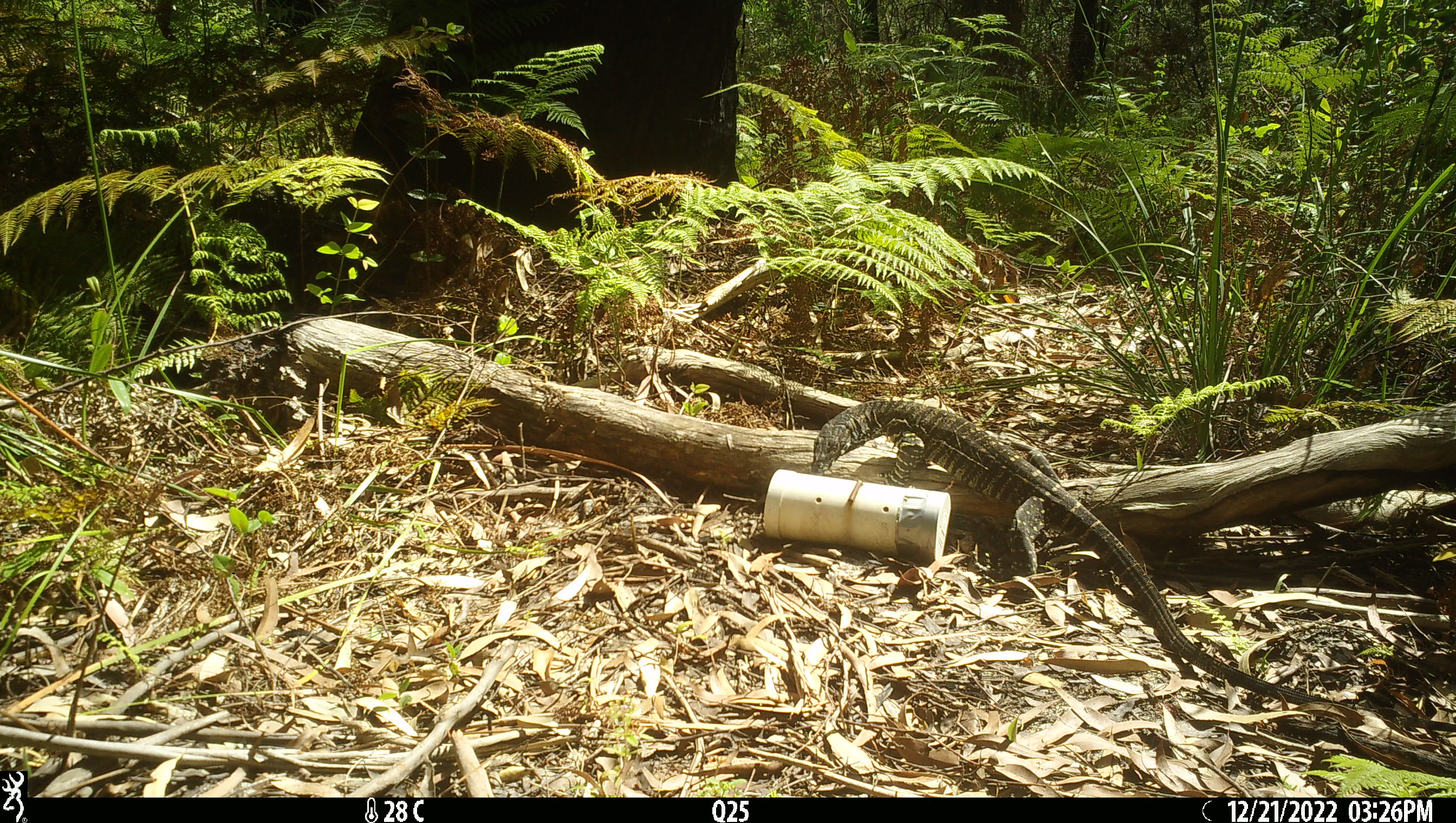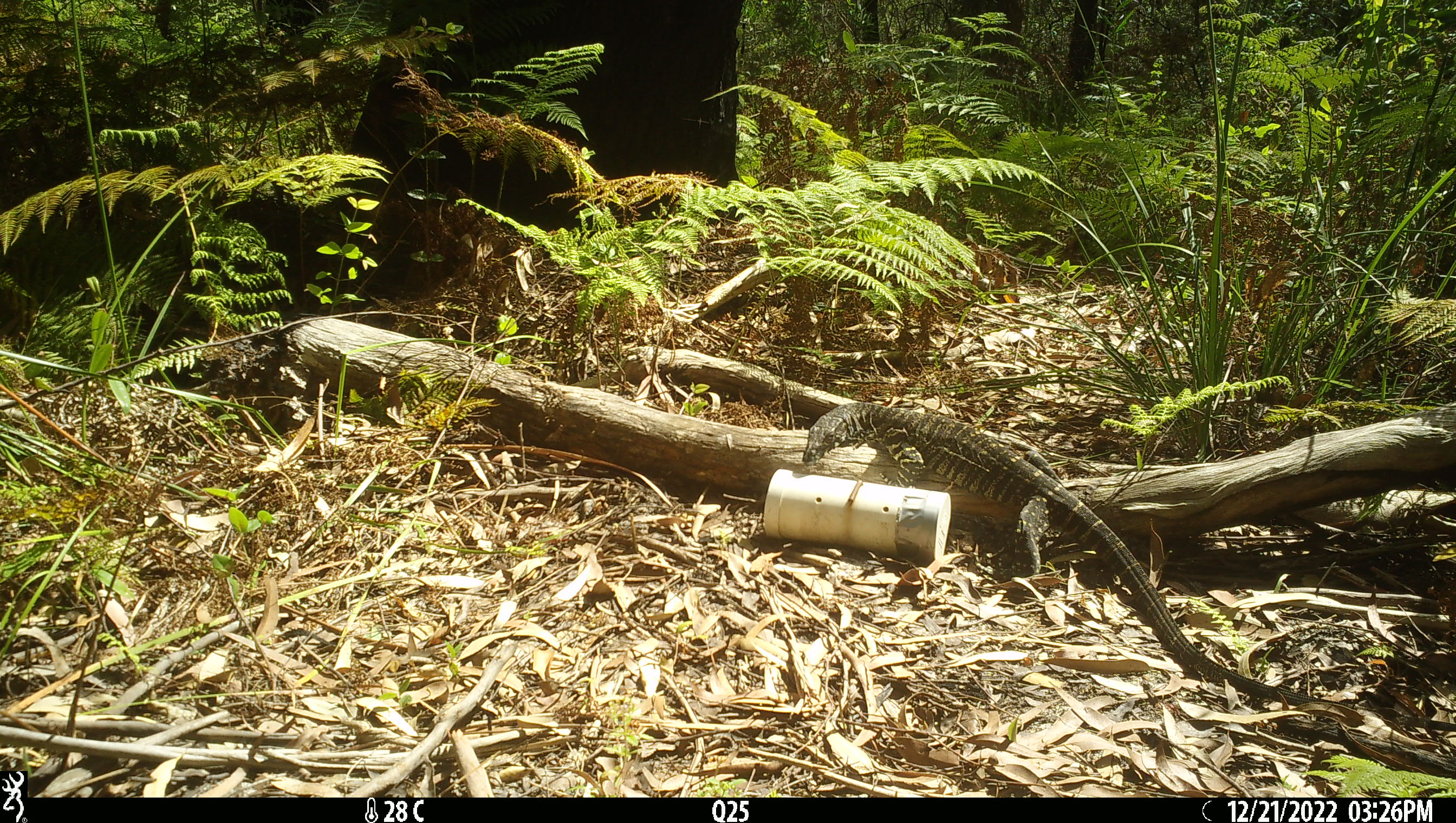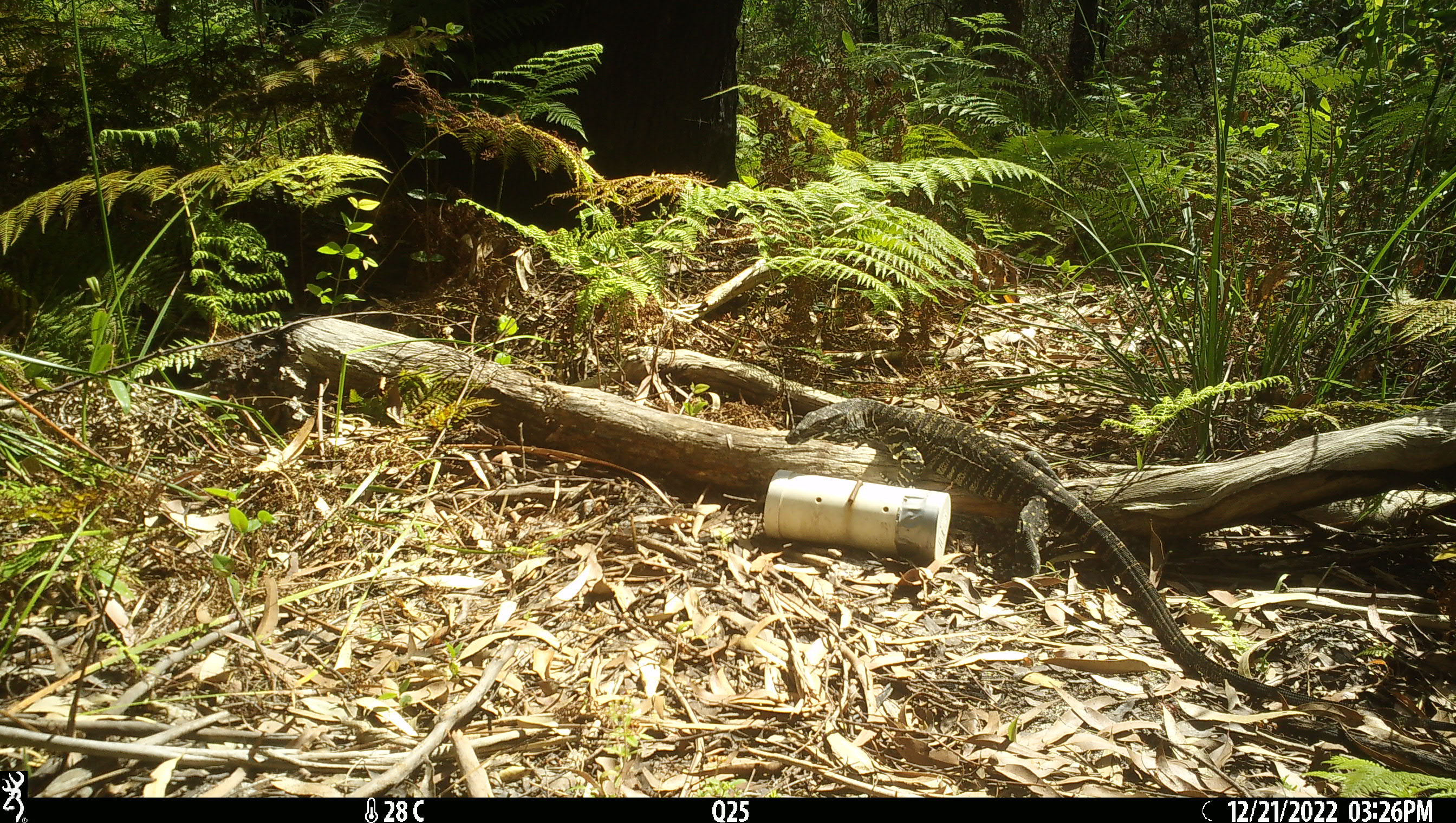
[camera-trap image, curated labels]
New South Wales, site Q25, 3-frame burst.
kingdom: Animalia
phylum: Chordata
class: Reptilia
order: Squamata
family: Varanidae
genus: Varanus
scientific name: Varanus varius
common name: lace monitor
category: goanna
Goanna (lace monitor) (Varanus varius).